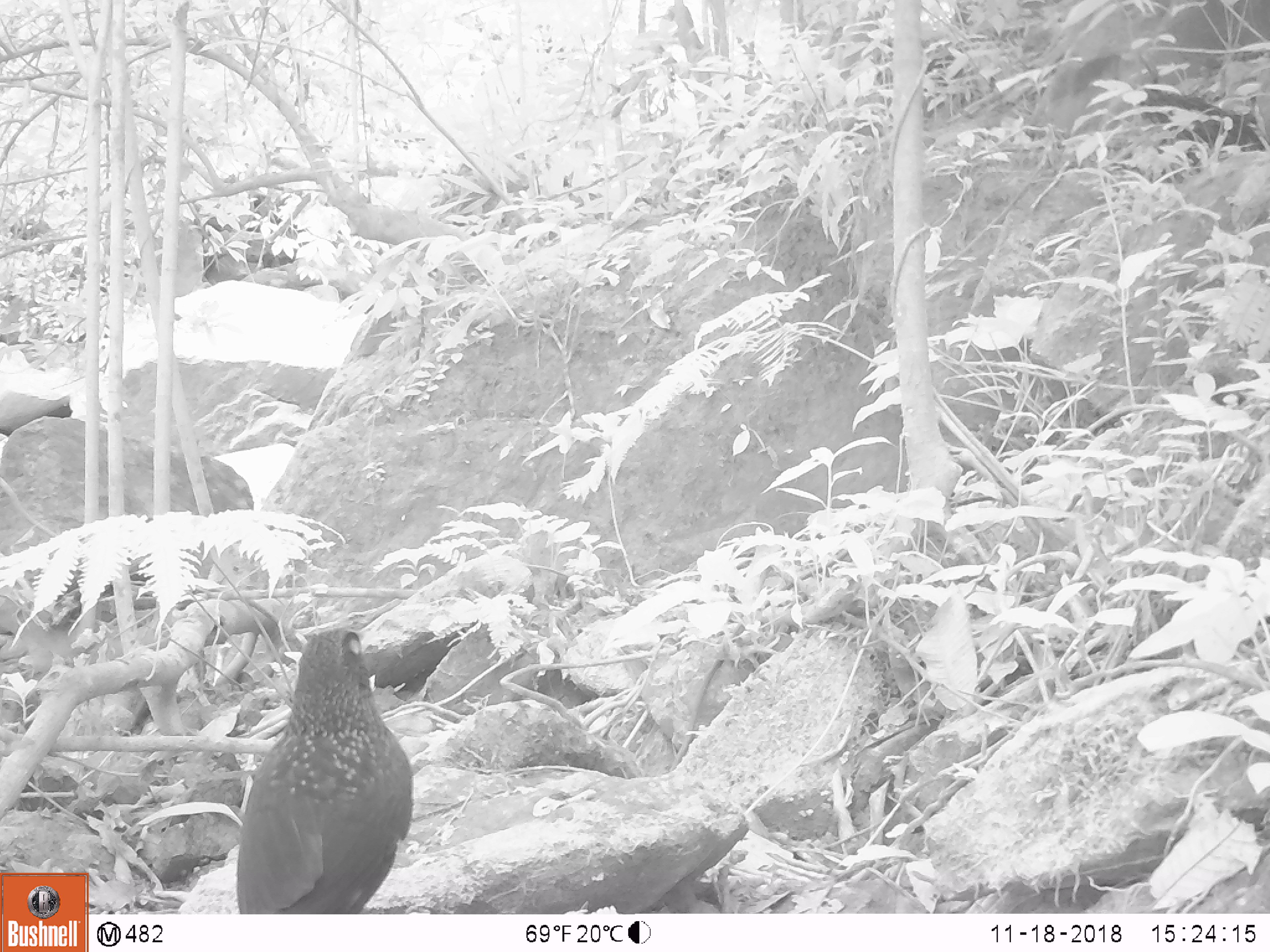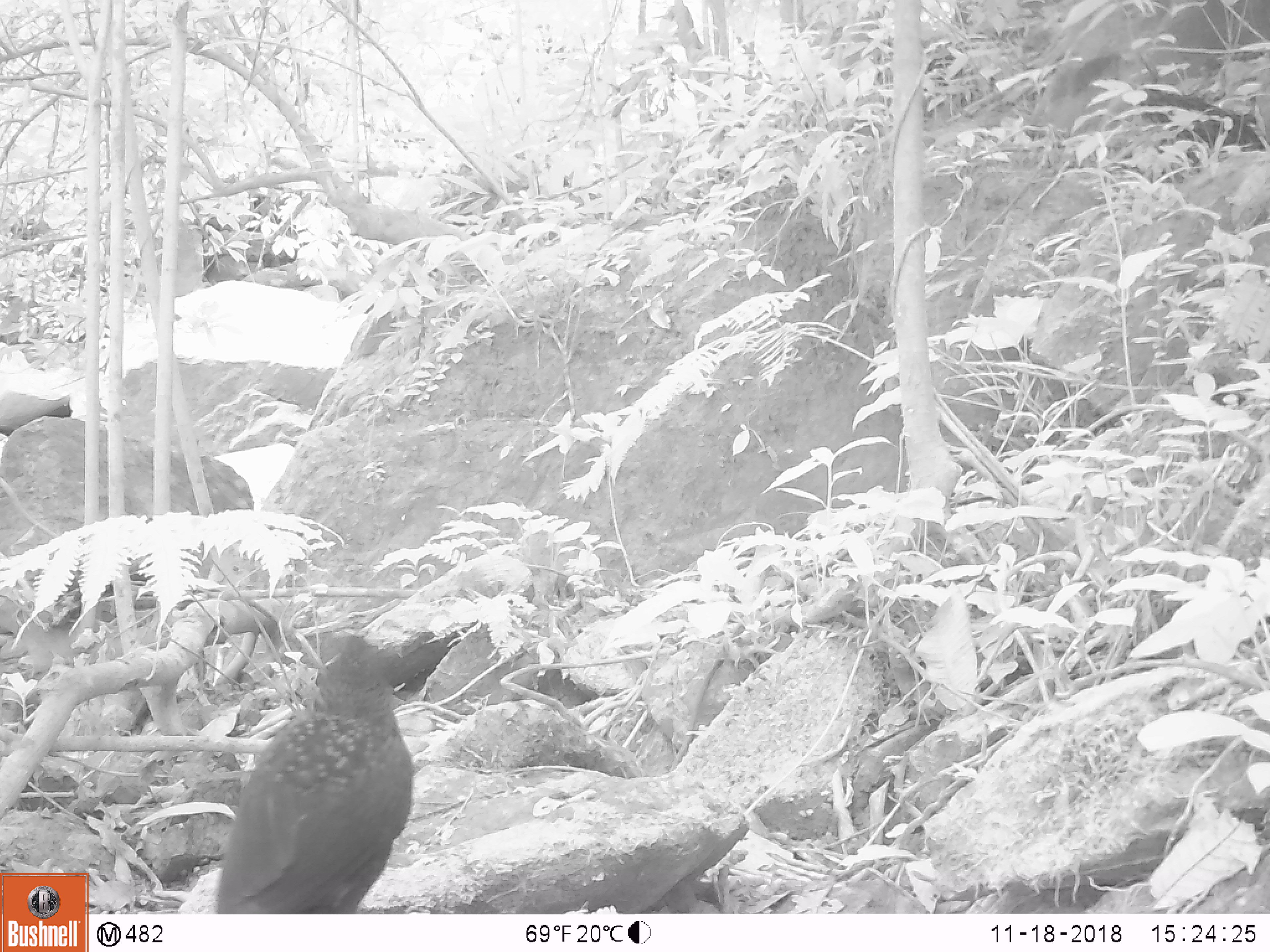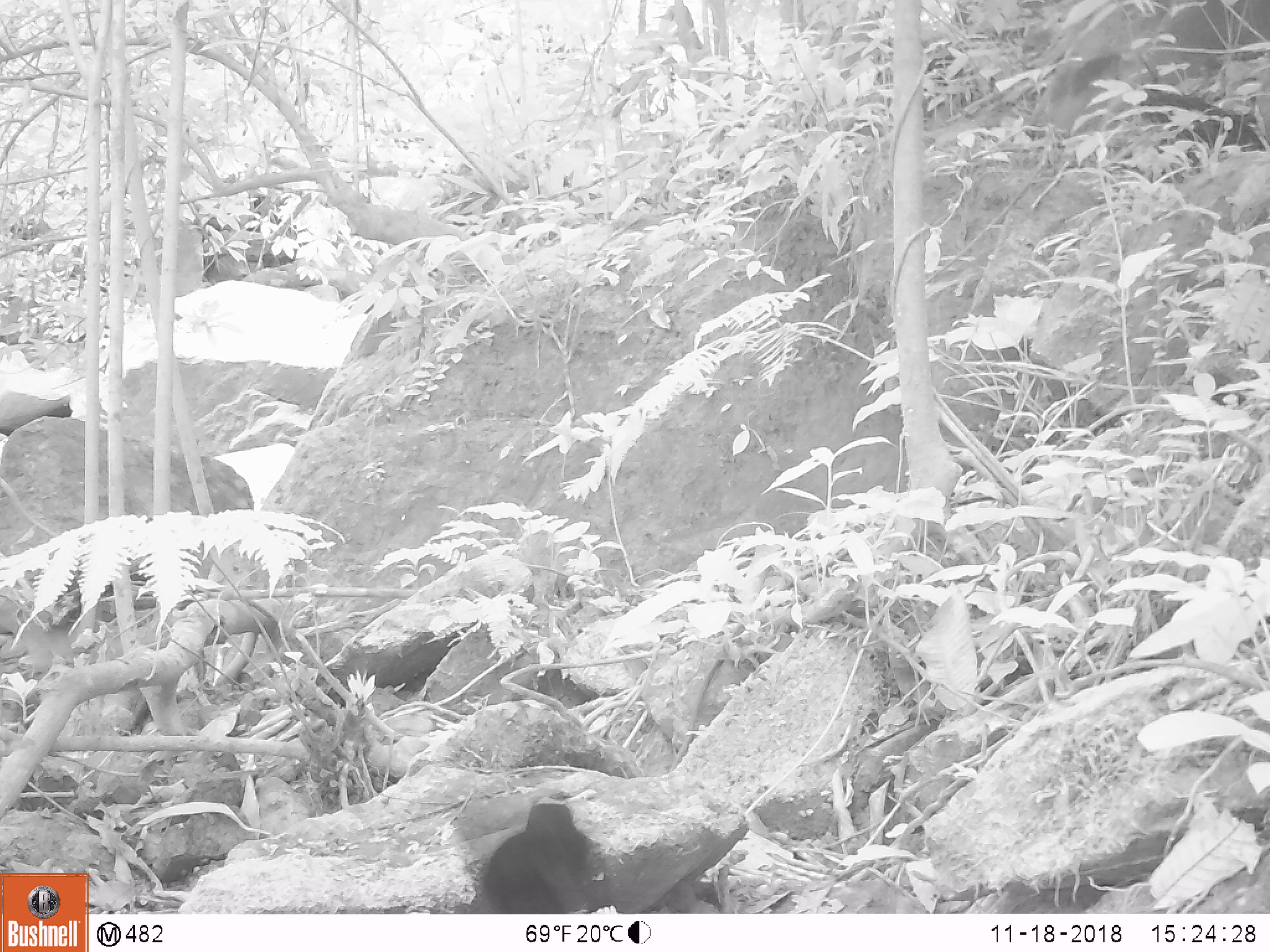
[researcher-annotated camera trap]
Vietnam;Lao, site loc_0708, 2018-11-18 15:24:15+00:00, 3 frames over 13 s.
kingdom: Animalia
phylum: Chordata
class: Aves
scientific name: Aves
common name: bird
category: unidentified bird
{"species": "unidentified bird (bird) (Aves)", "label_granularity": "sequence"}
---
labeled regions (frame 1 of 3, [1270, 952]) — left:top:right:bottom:
unidentified bird: 236:627:413:914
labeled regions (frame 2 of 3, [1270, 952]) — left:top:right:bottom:
unidentified bird: 213:633:414:914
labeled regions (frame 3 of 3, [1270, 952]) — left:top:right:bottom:
unidentified bird: 467:801:605:914